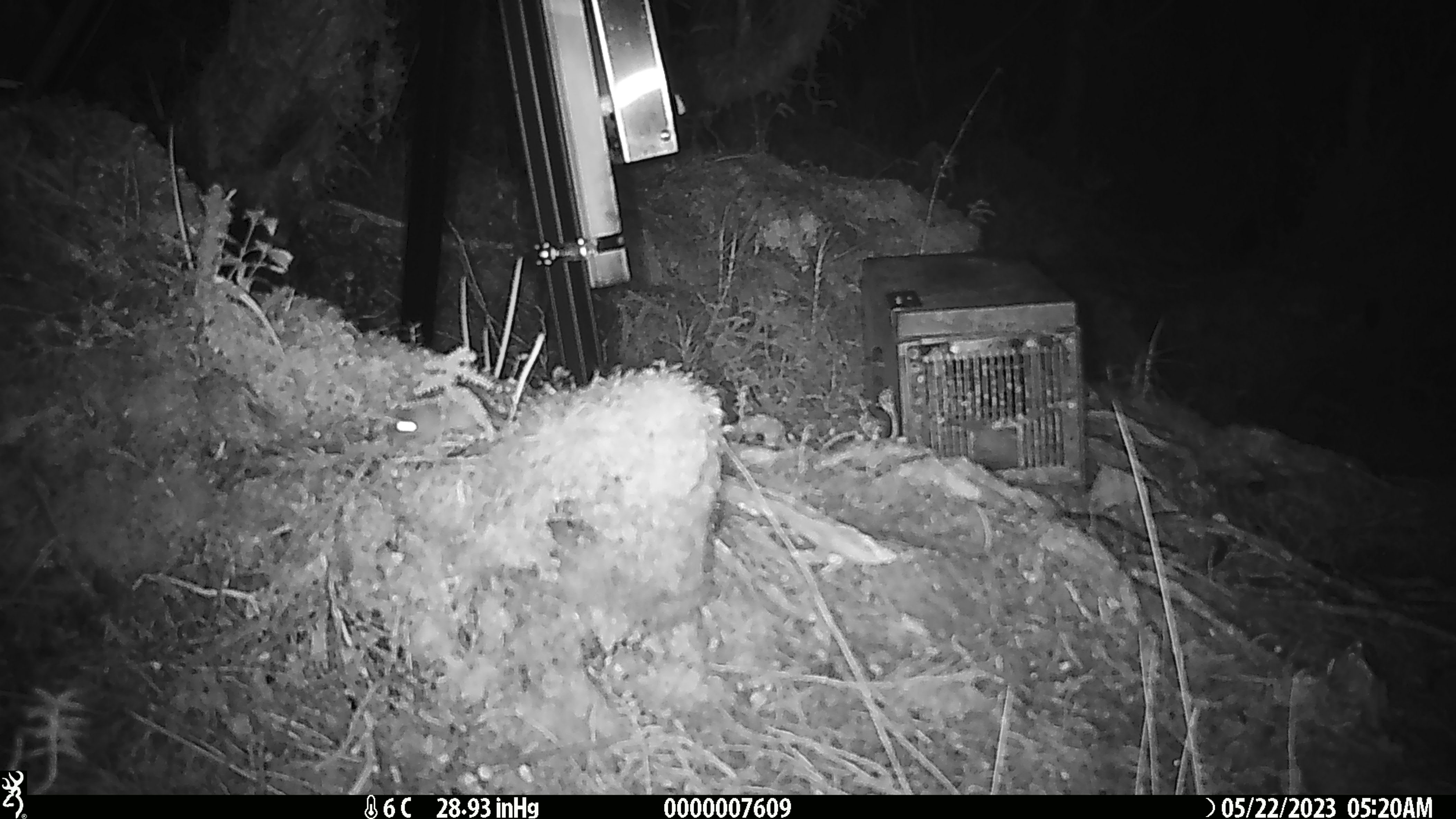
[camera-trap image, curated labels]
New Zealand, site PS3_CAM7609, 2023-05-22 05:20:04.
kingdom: Animalia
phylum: Chordata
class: Mammalia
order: Rodentia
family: Muridae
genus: Mus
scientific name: Mus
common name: mouse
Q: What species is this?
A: Mouse (Mus).